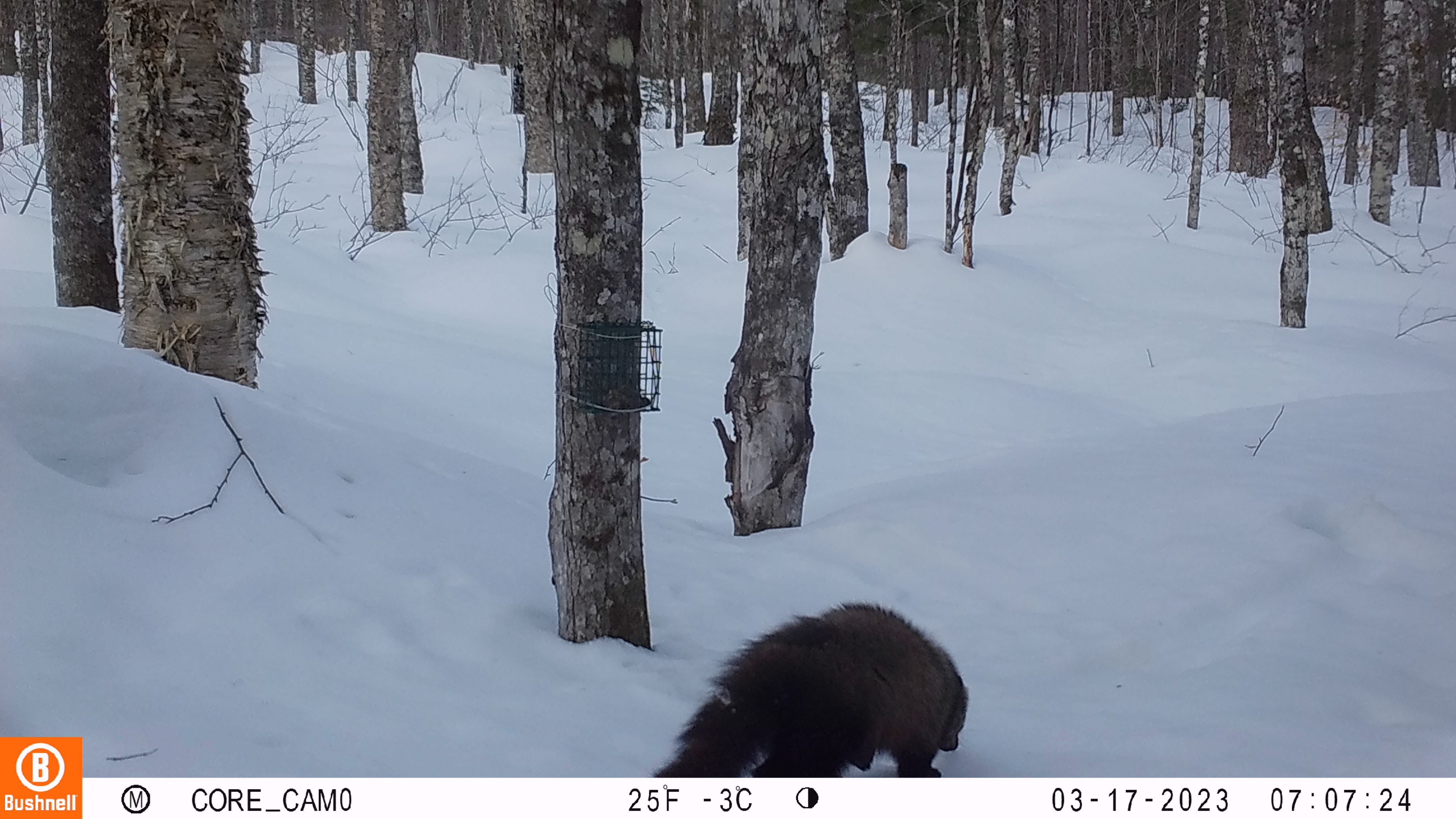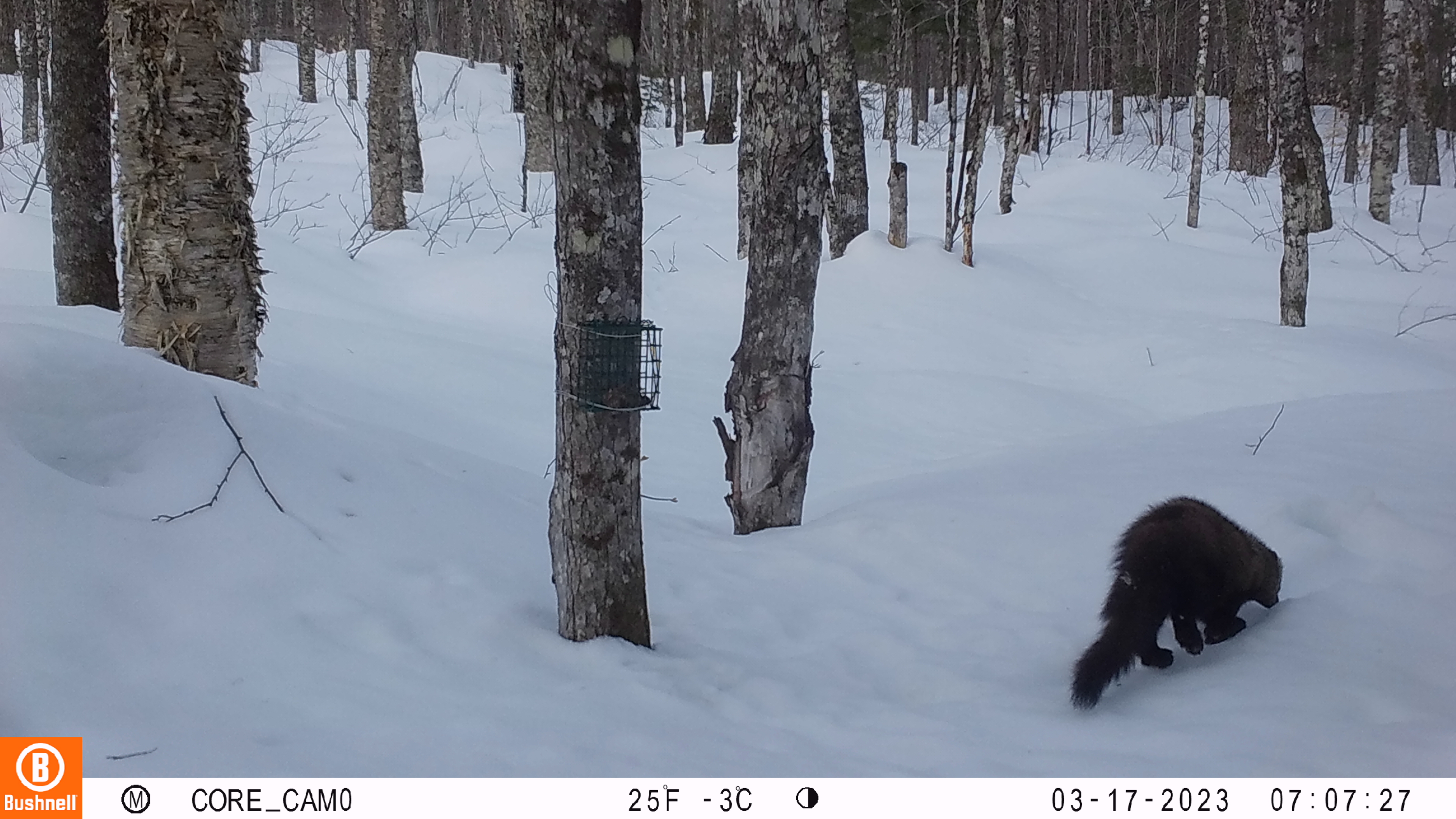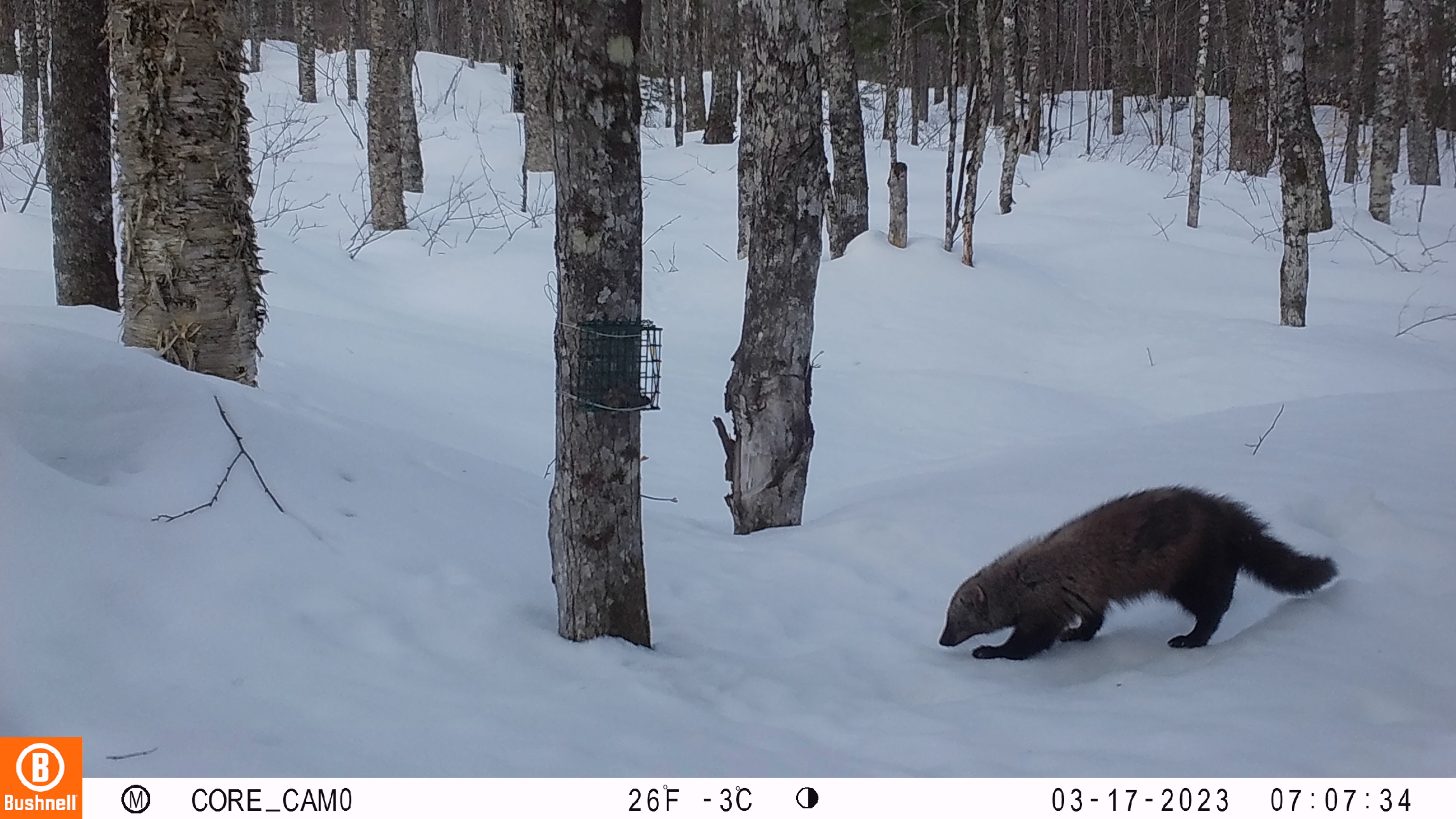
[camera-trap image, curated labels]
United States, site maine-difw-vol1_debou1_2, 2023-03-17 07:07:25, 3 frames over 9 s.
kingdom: Animalia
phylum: Chordata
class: Mammalia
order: Carnivora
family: Mustelidae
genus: Pekania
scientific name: Pekania pennanti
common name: fisher